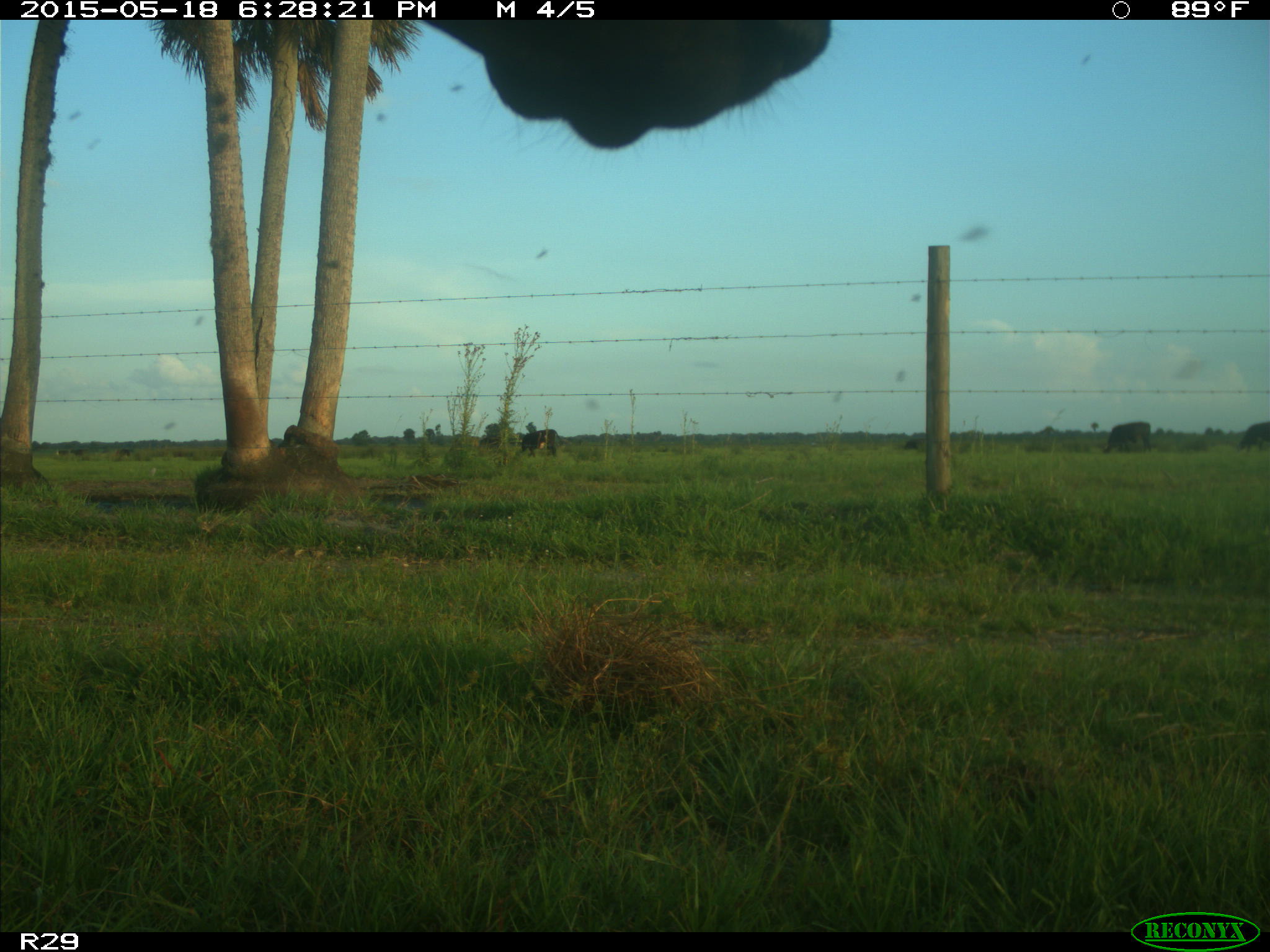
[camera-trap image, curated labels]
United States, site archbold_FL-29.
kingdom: Animalia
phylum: Chordata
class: Mammalia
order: Artiodactyla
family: Bovidae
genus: Bos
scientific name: Bos taurus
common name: domestic cow